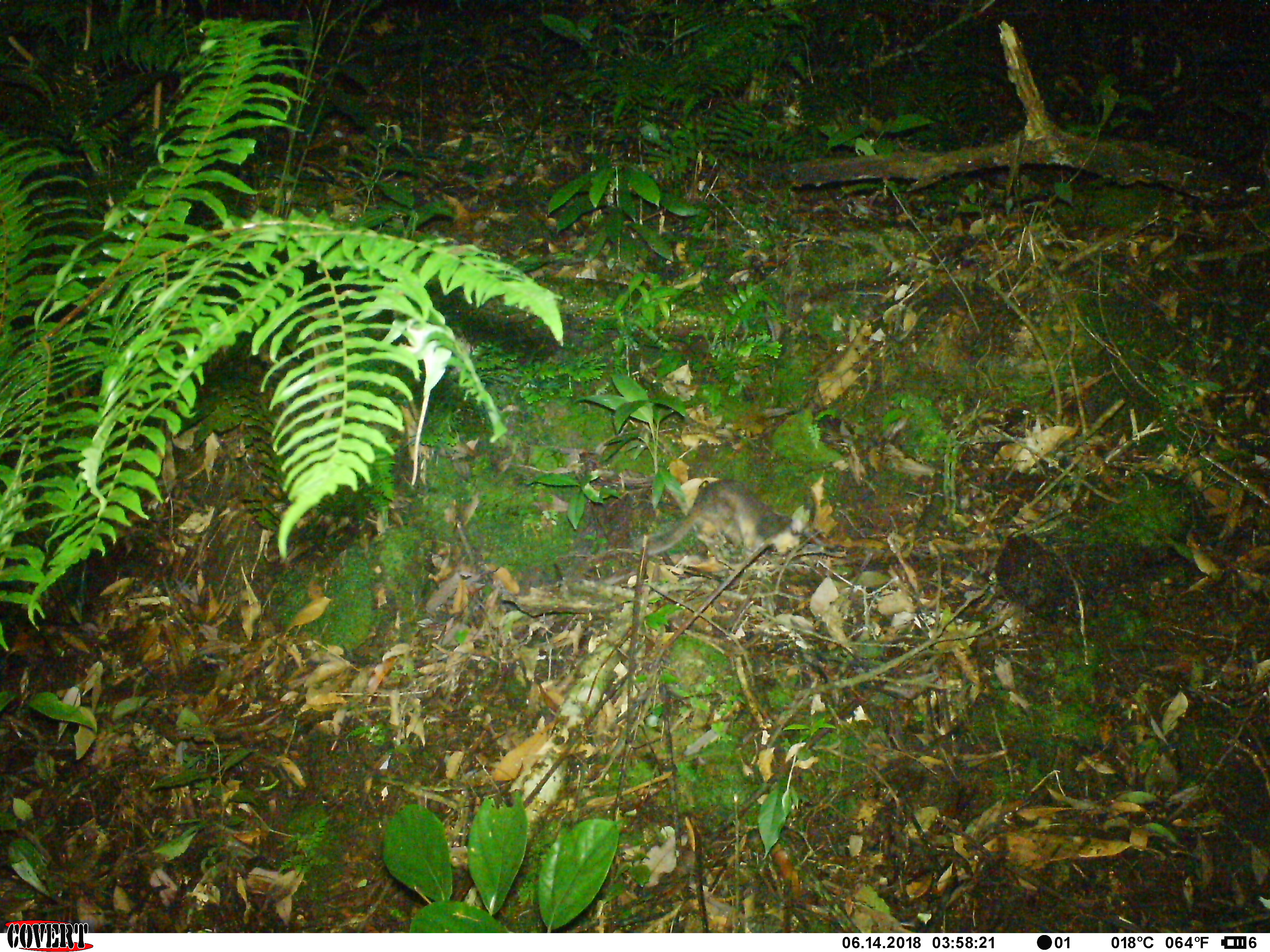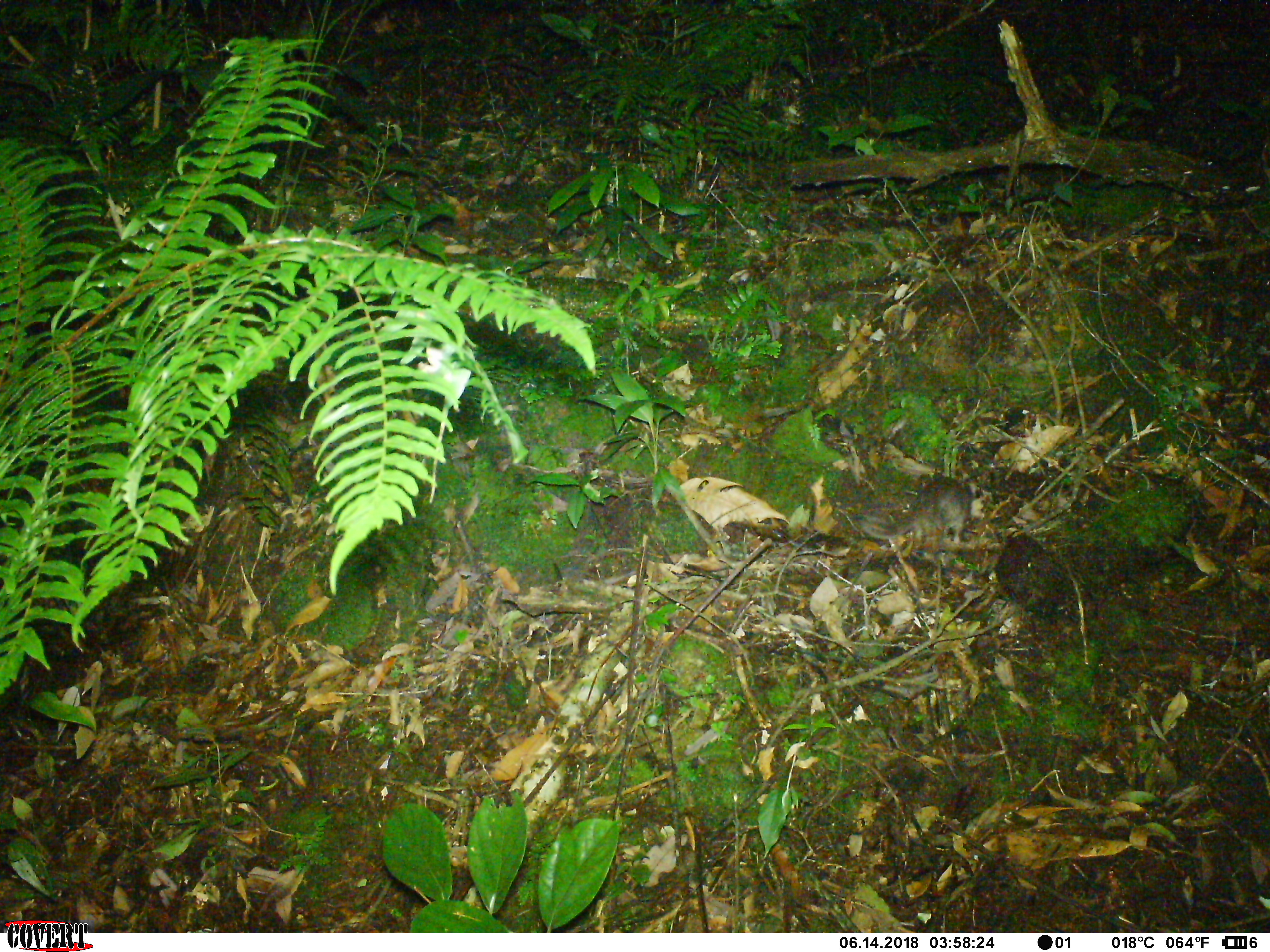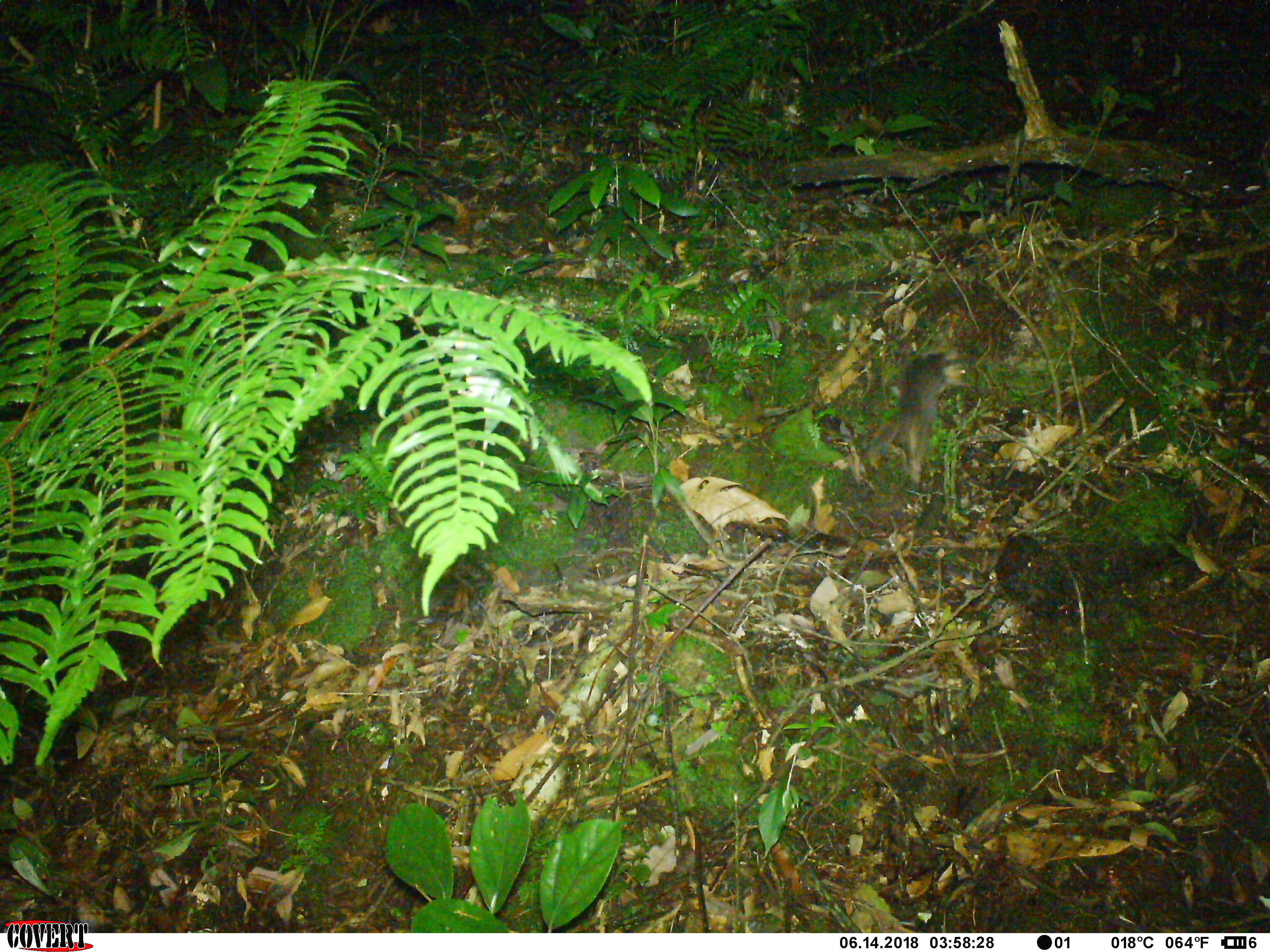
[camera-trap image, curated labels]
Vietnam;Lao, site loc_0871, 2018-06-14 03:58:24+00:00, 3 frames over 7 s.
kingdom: Animalia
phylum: Chordata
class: Mammalia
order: Carnivora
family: Mustelidae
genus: Melogale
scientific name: Melogale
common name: ferret badger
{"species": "ferret badger (Melogale)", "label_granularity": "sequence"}